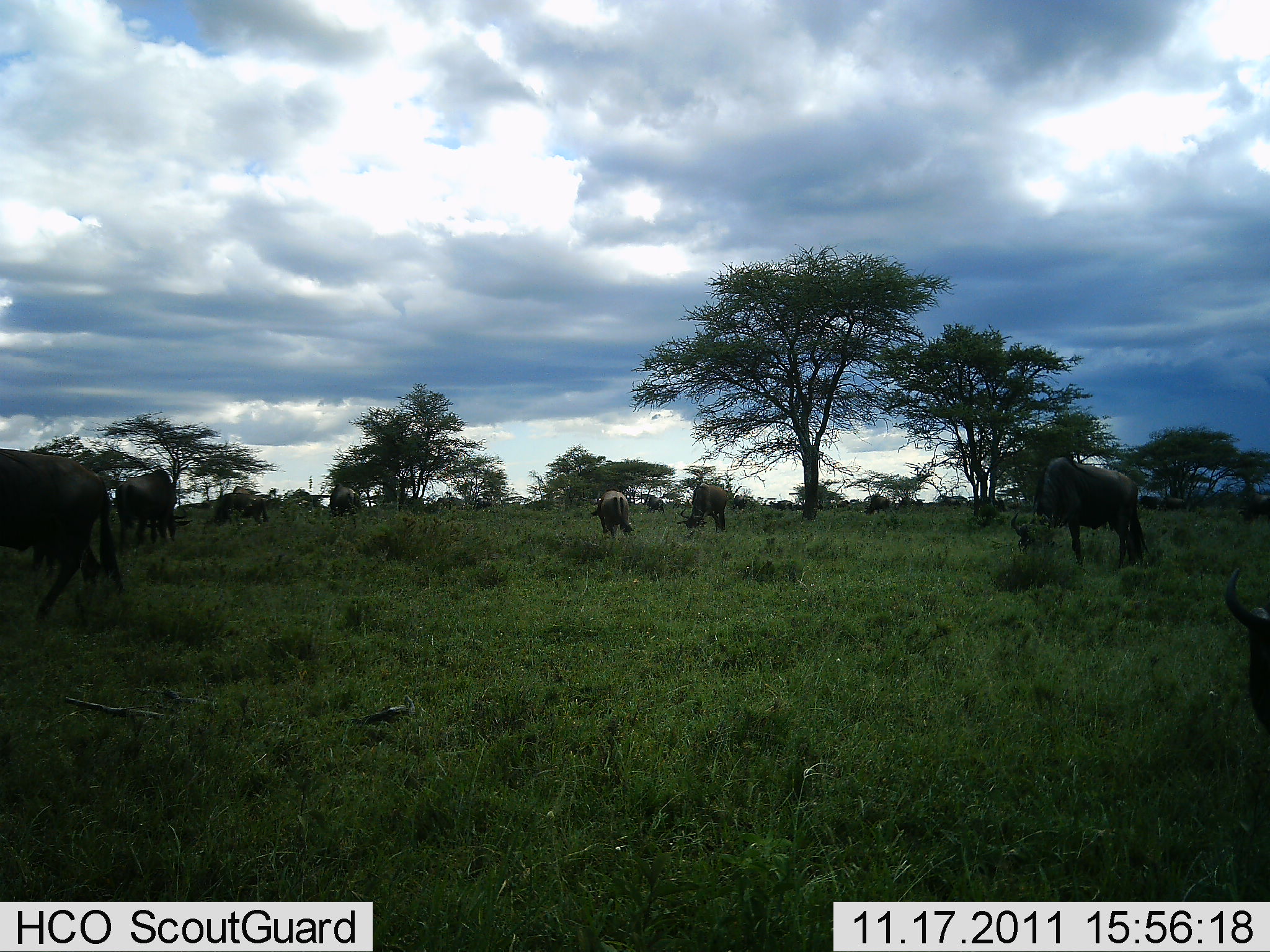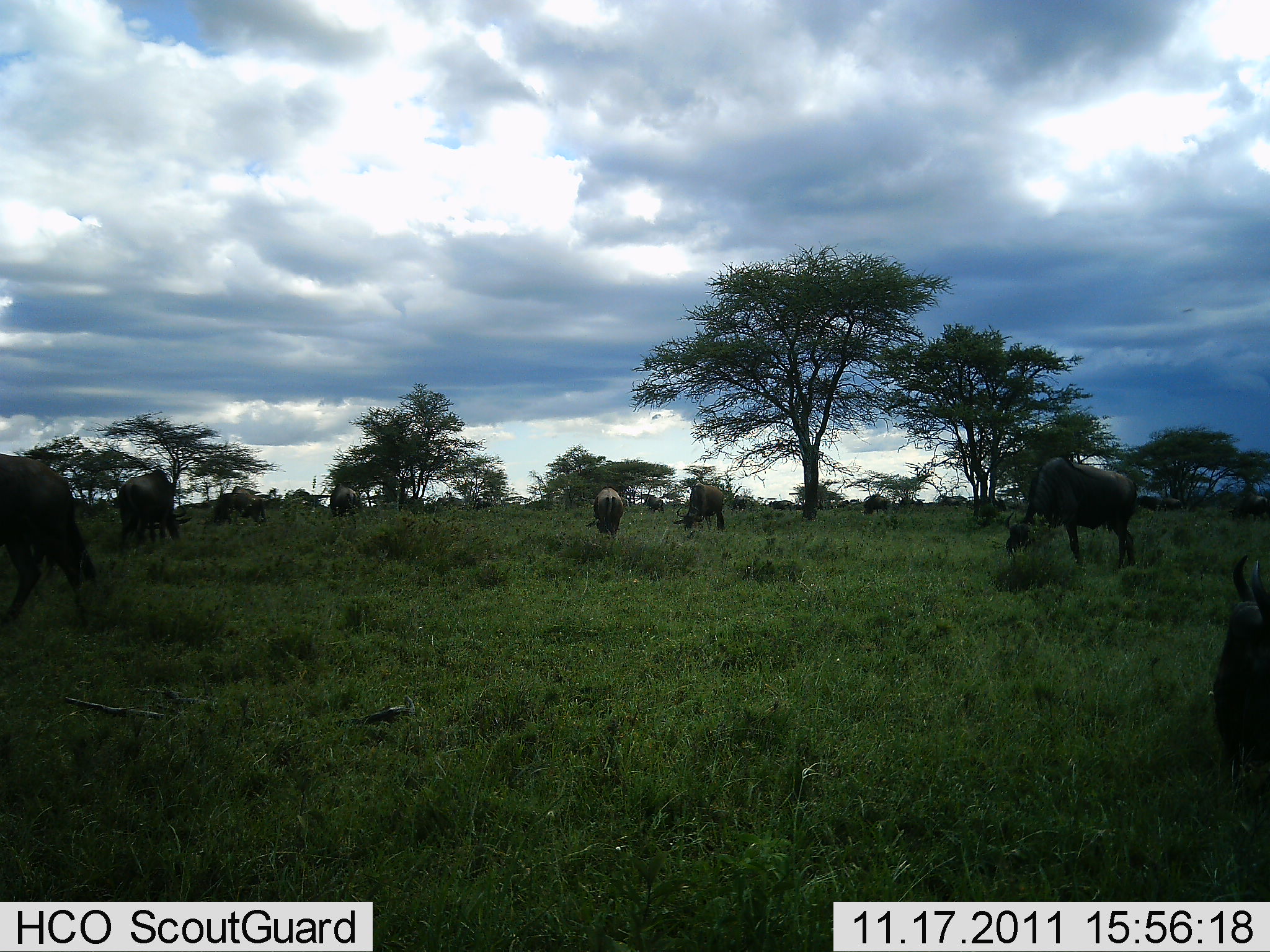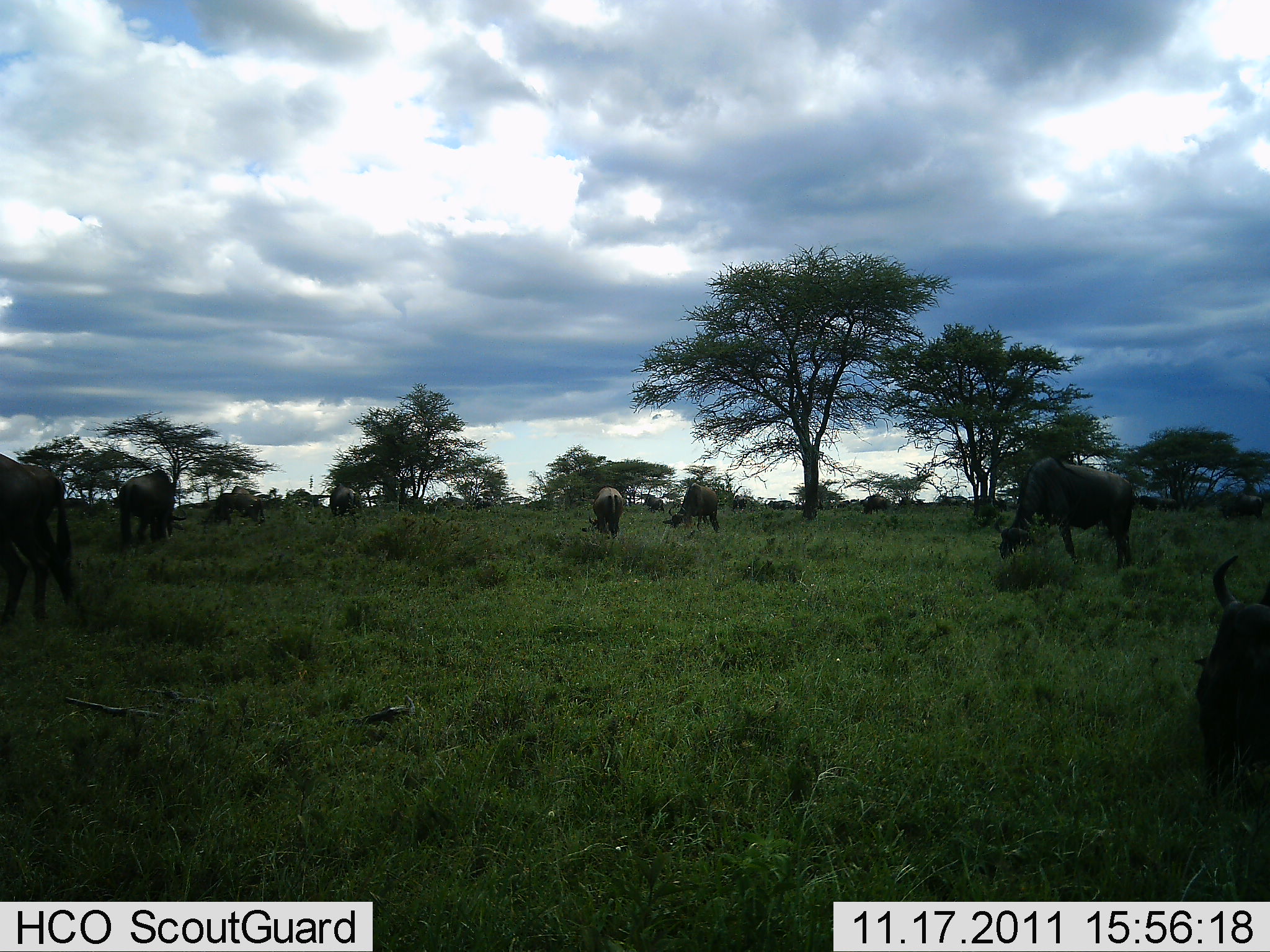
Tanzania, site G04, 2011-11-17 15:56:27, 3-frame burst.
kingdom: Animalia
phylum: Chordata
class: Mammalia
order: Artiodactyla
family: Bovidae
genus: Connochaetes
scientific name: Connochaetes taurinus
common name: blue wildebeest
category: wildebeest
Wildebeest (blue wildebeest) (Connochaetes taurinus), count 9. Behavior (volunteer vote fractions): standing 50%, resting 8%, moving 42%, interacting 8%. Young present (vote fraction): 0%. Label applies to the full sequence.